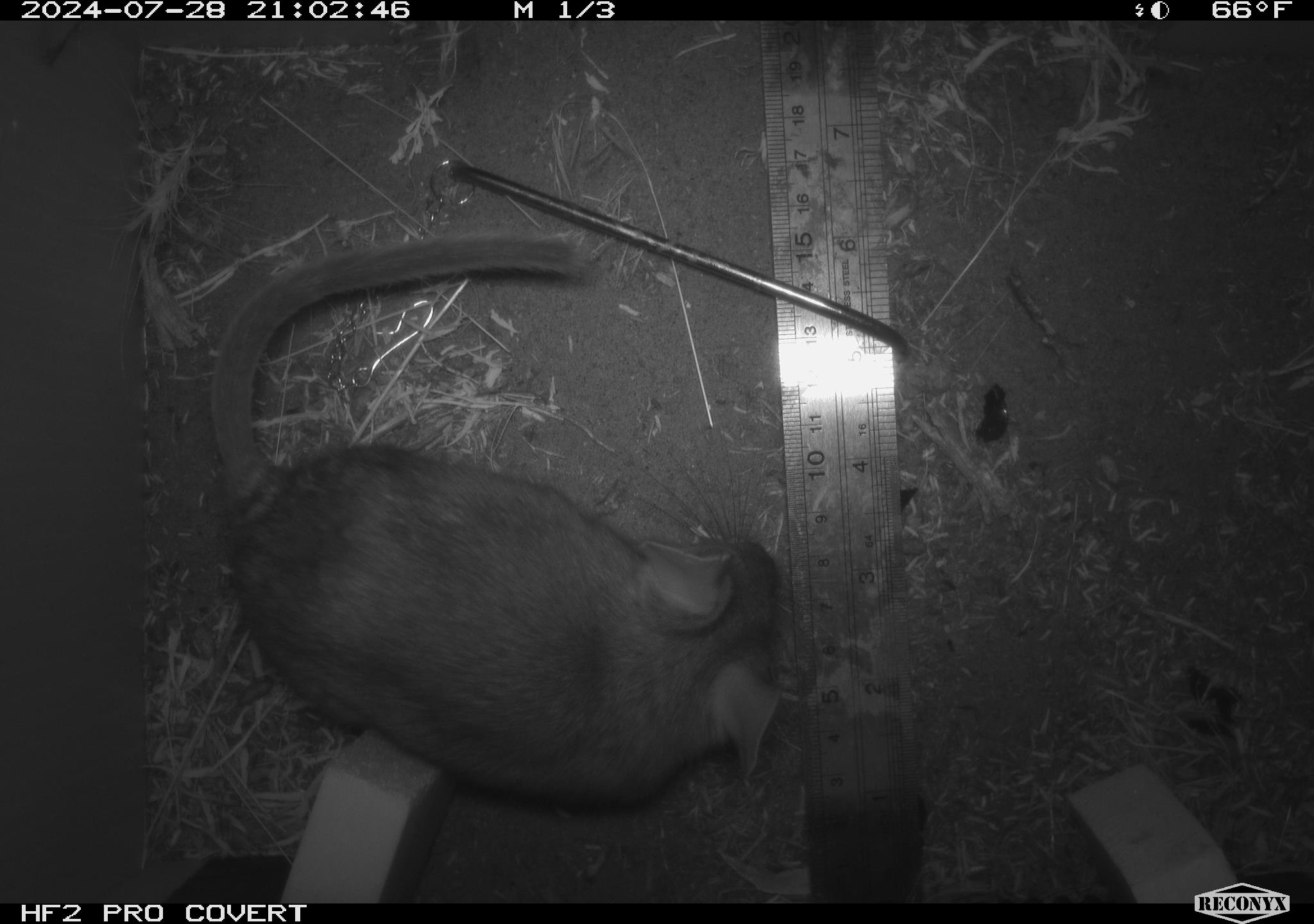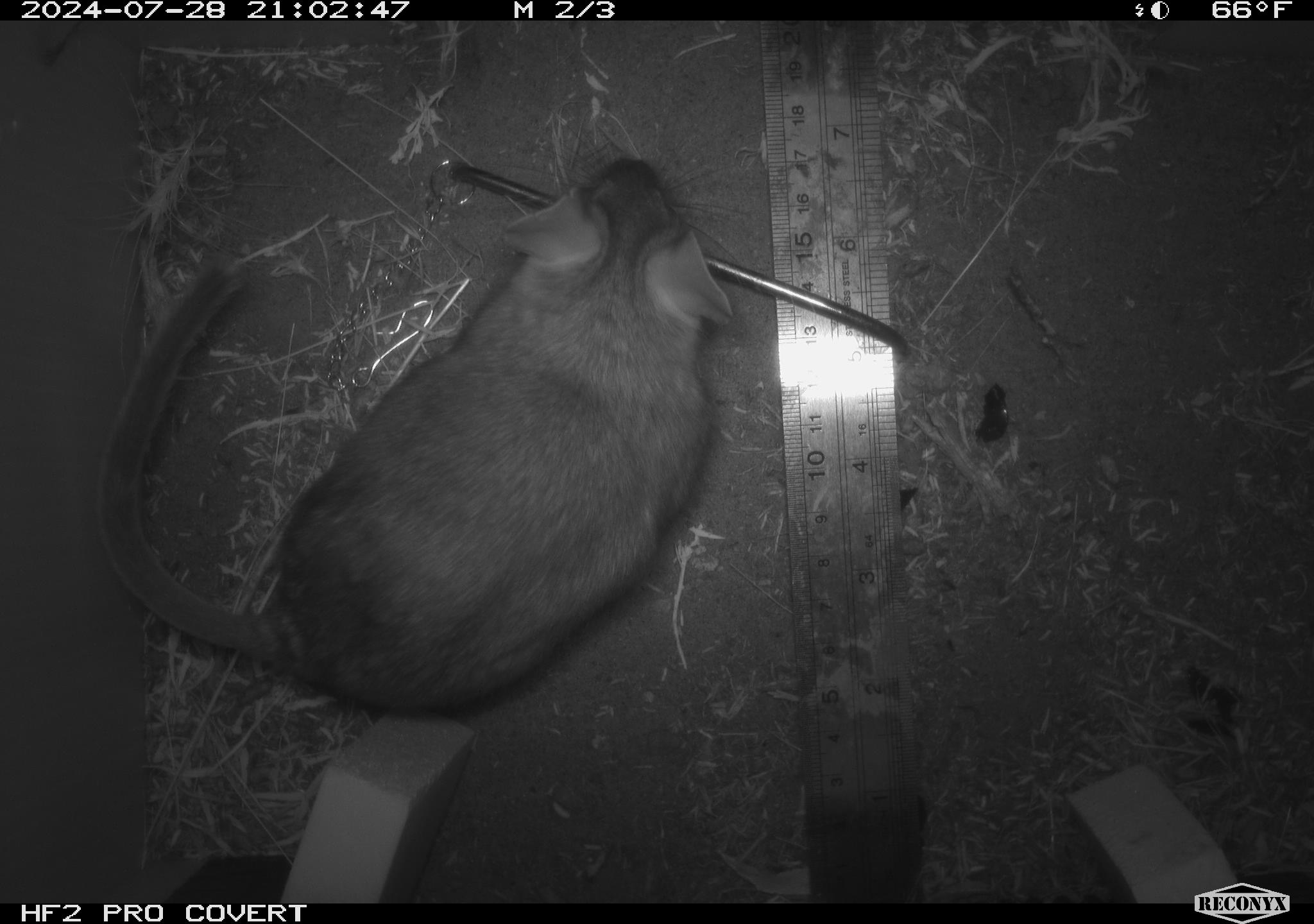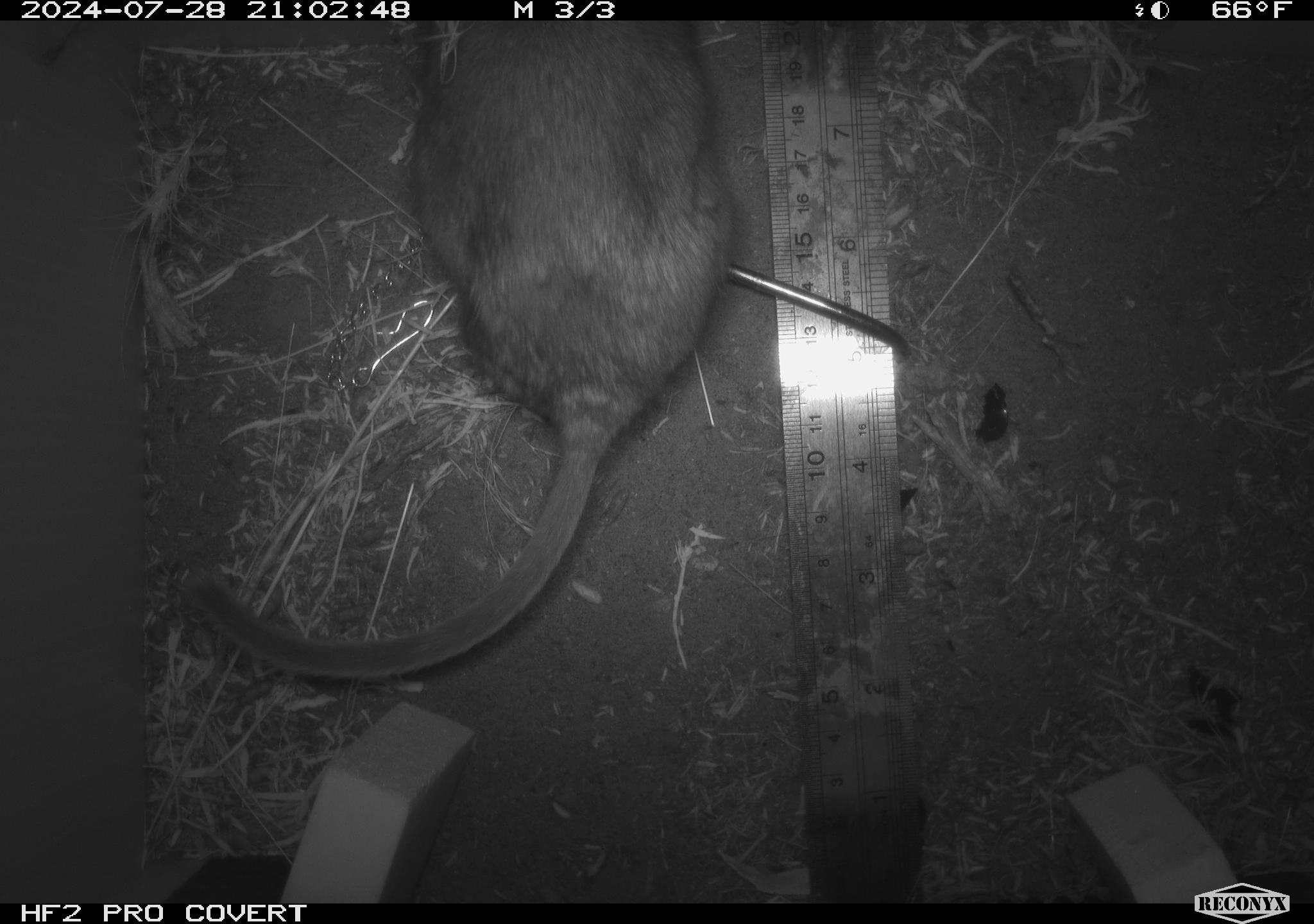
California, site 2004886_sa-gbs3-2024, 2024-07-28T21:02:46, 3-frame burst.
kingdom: Animalia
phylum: Chordata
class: Mammalia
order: Rodentia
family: Cricetidae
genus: Neotoma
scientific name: Neotoma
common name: pack rat or woodrat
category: neotoma species